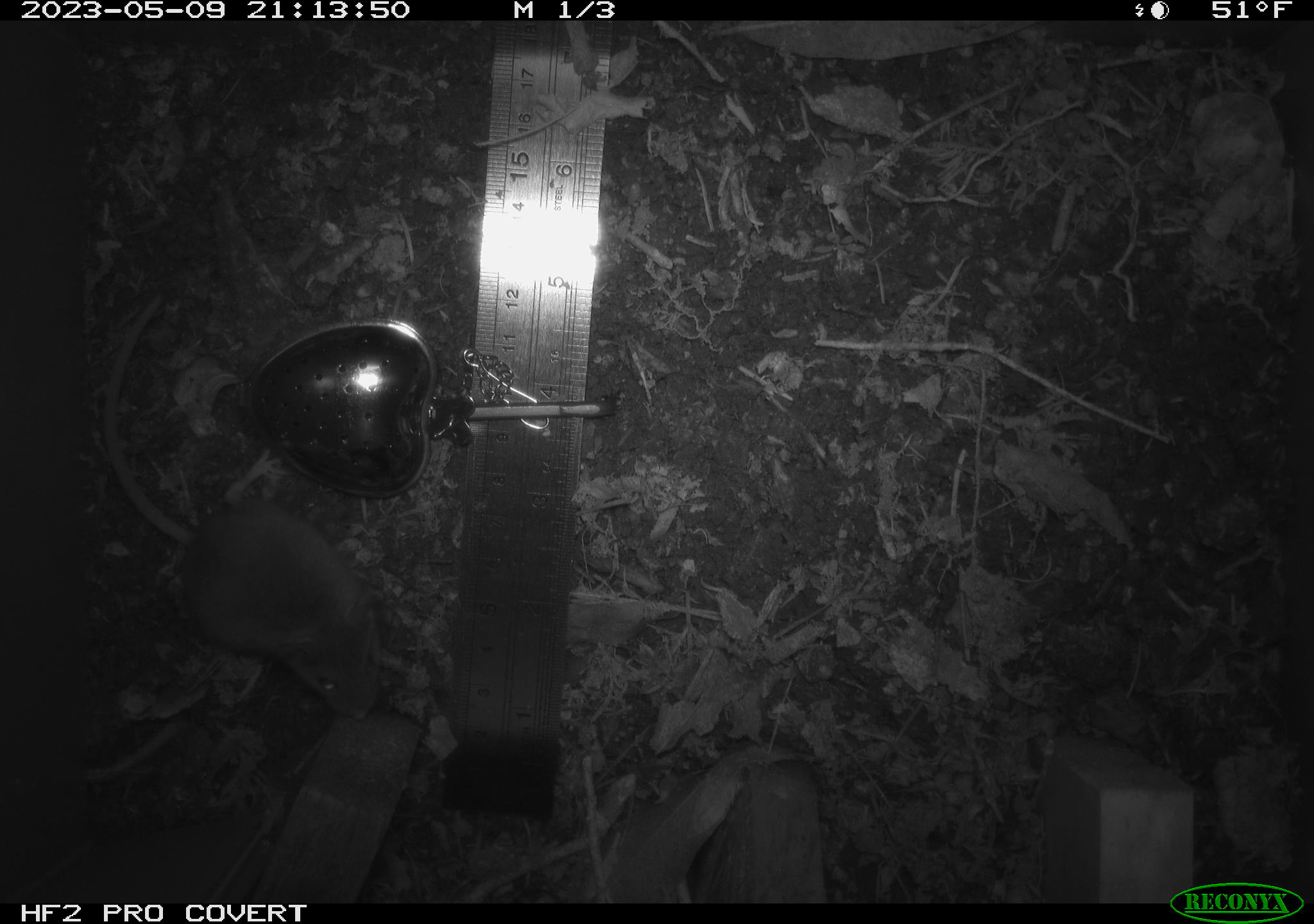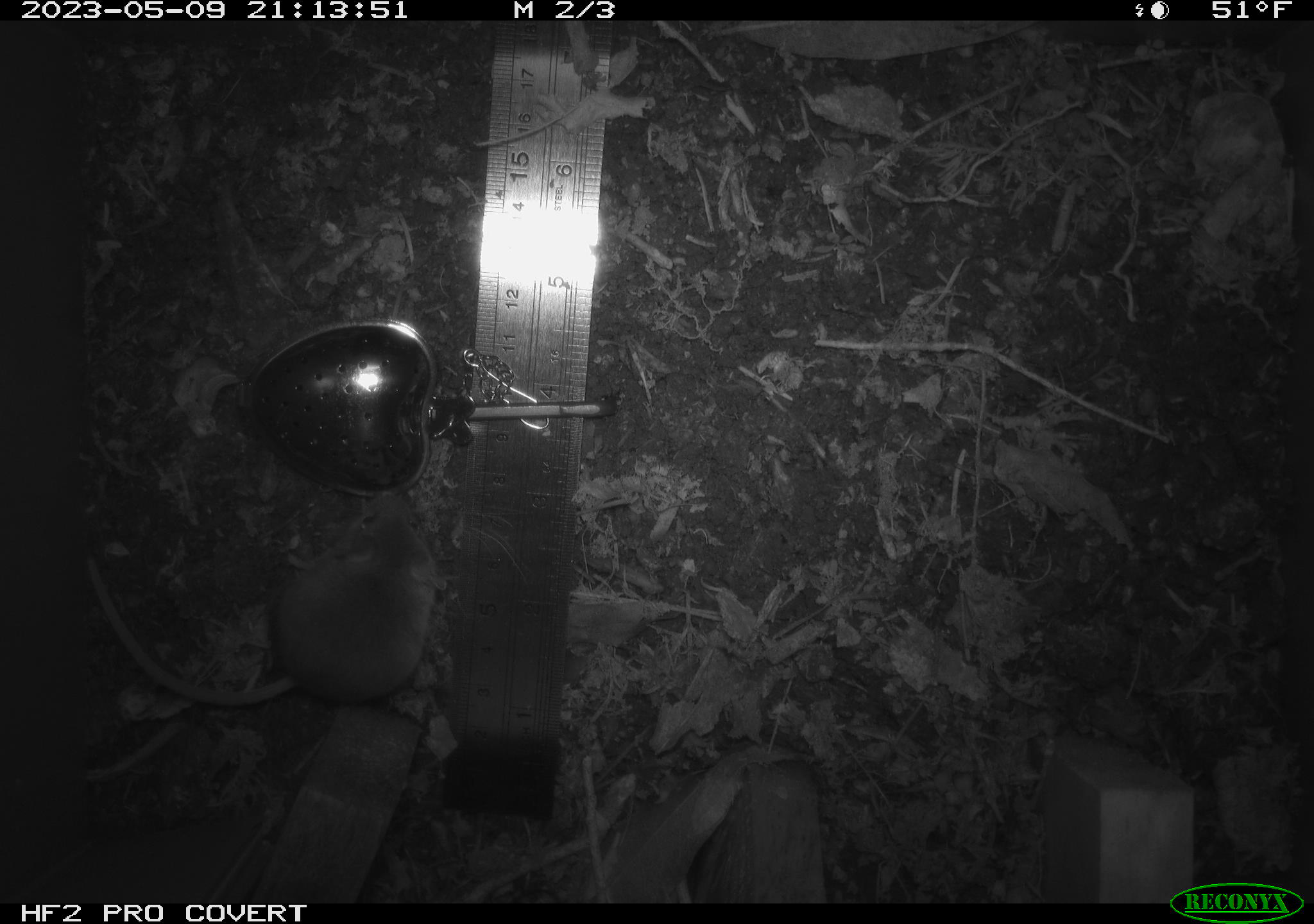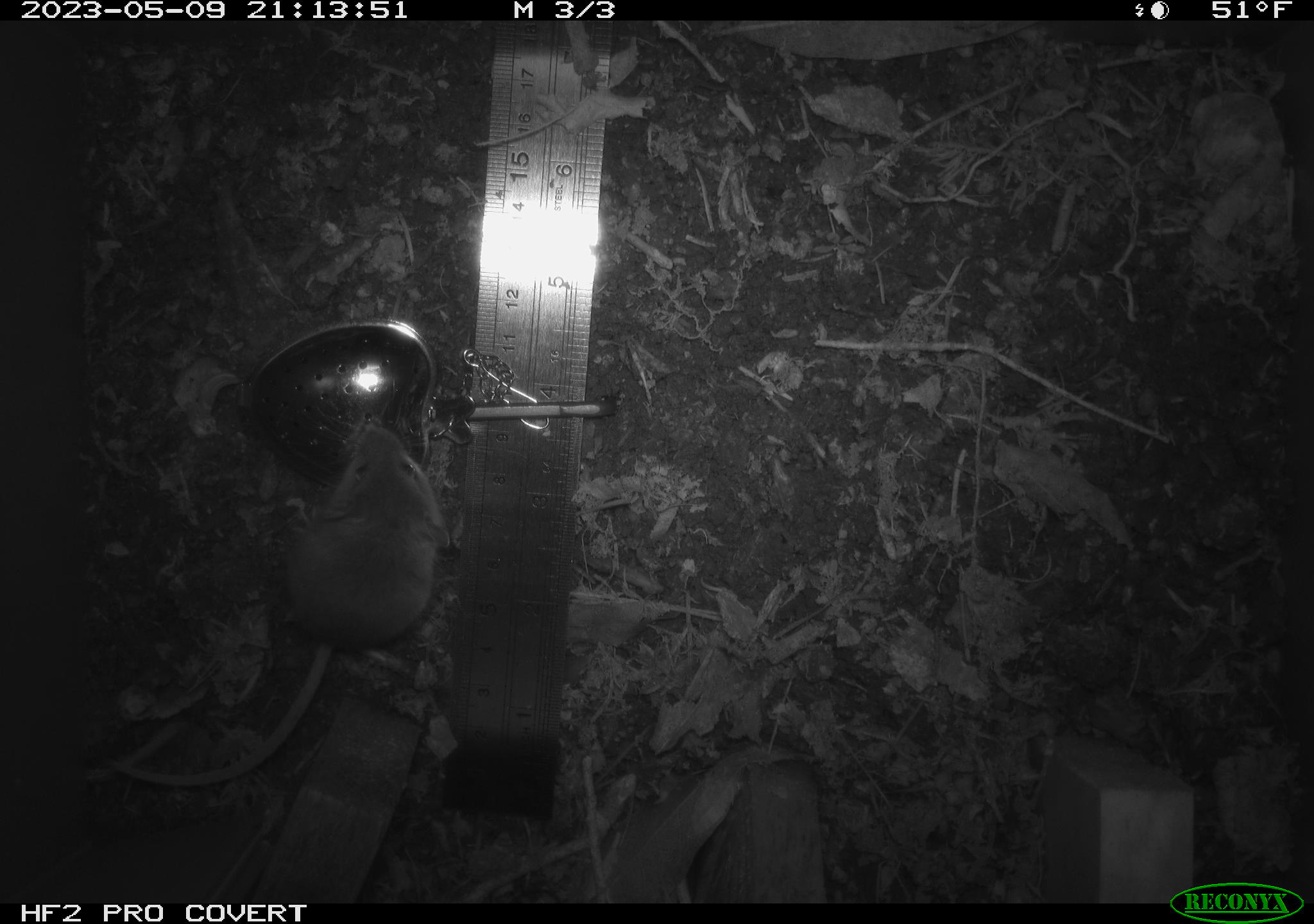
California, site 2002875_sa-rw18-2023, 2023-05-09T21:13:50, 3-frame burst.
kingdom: Animalia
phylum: Chordata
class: Mammalia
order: Rodentia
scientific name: Rodentia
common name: mouse species